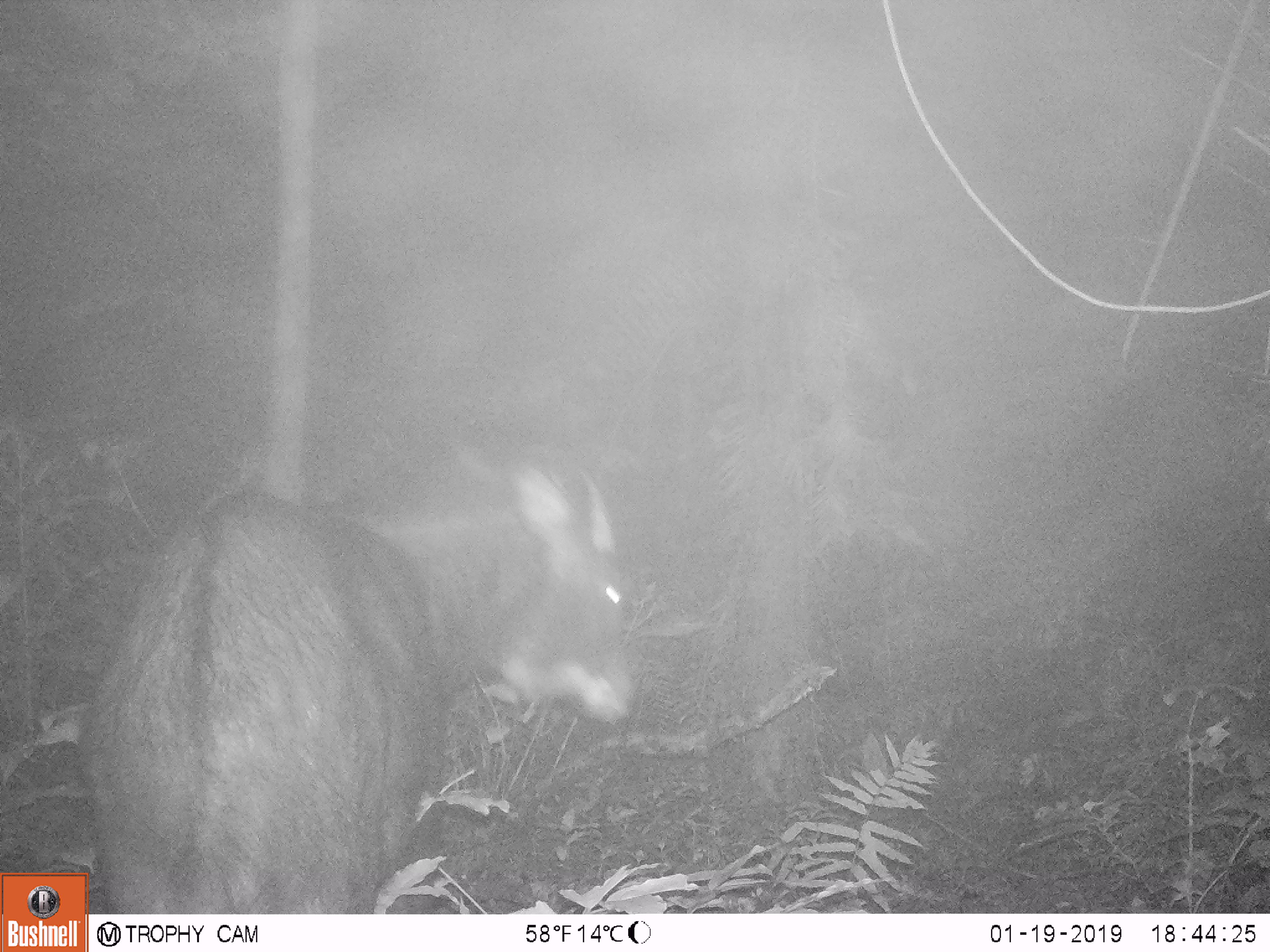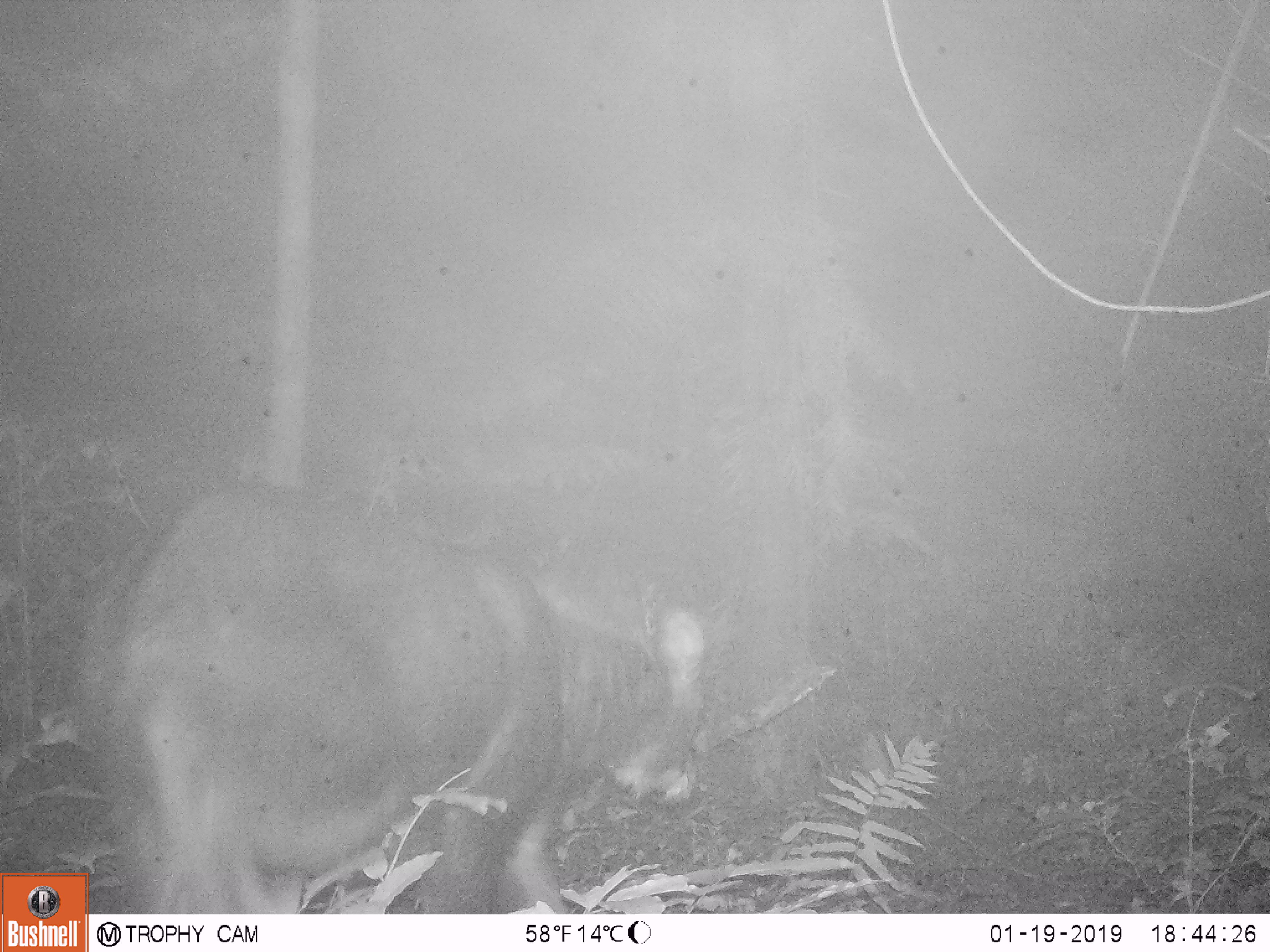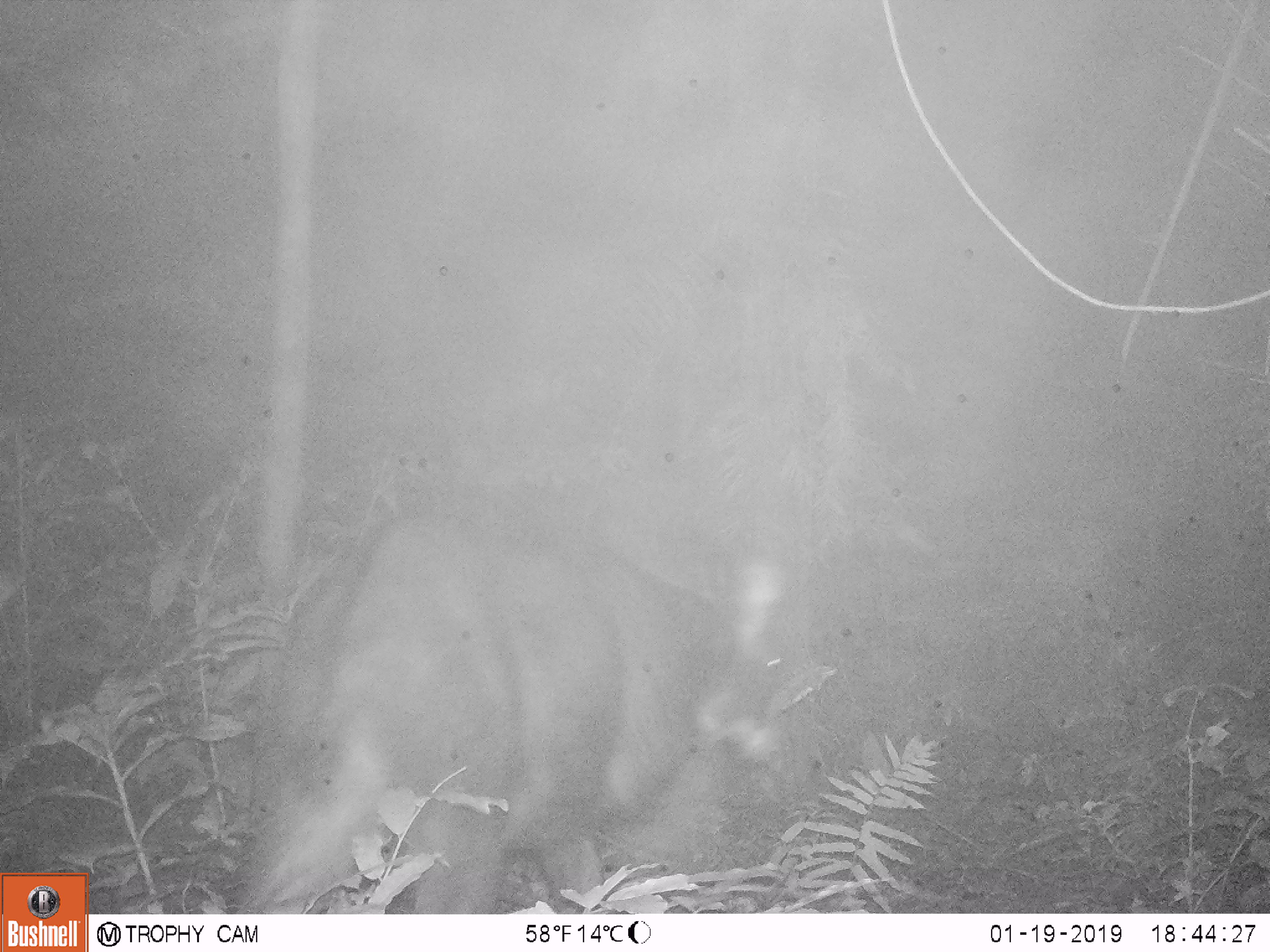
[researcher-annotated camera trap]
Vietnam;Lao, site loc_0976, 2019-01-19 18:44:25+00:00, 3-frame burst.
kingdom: Animalia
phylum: Chordata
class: Mammalia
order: Artiodactyla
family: Bovidae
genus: Capricornis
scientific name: Capricornis sumatraensis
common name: chinese serow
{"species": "chinese serow (Capricornis sumatraensis)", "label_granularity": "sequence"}